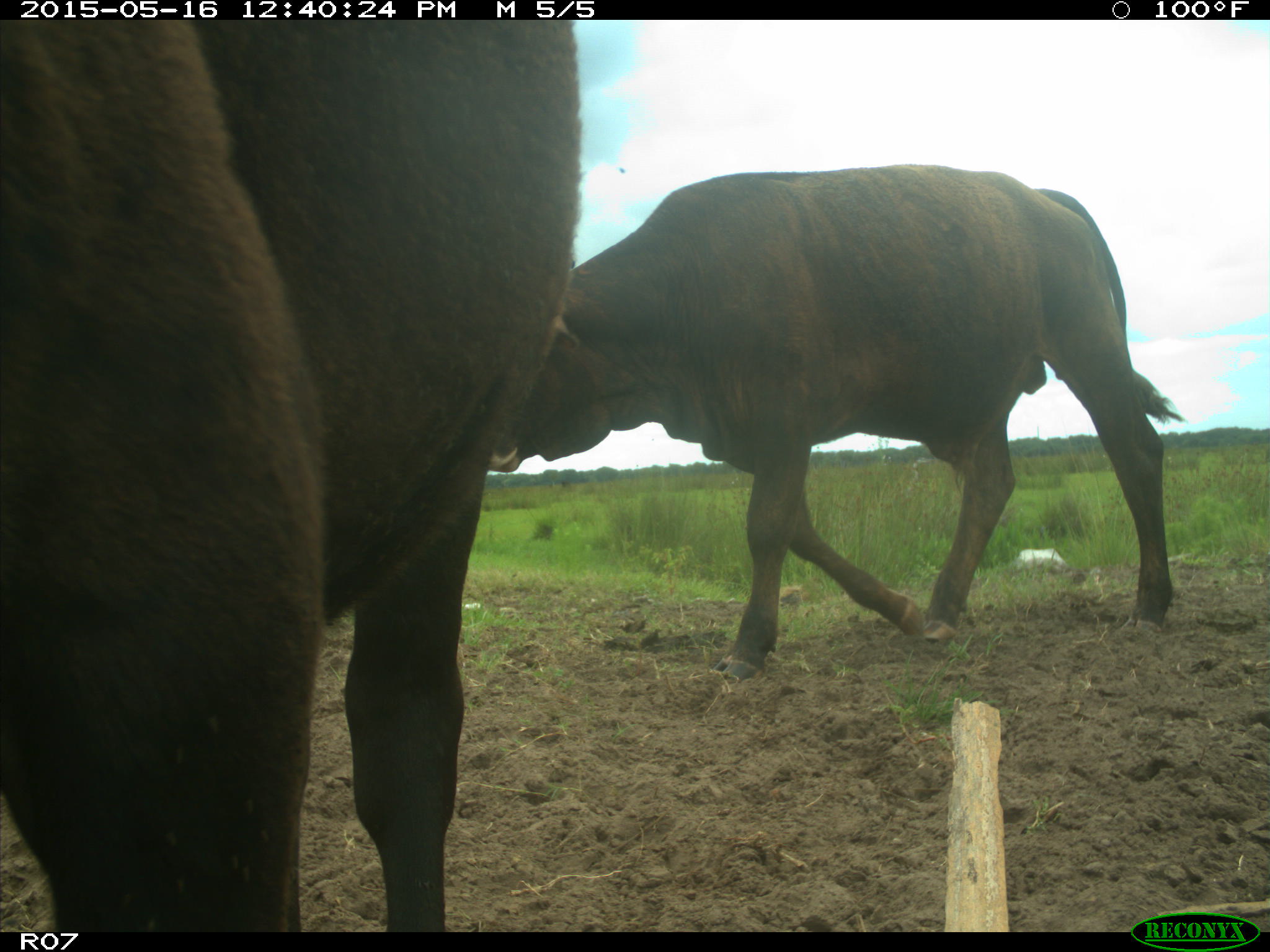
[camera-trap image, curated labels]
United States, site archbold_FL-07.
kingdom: Animalia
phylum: Chordata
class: Mammalia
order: Artiodactyla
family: Bovidae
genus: Bos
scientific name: Bos taurus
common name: domestic cow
Bos taurus (domestic cow).